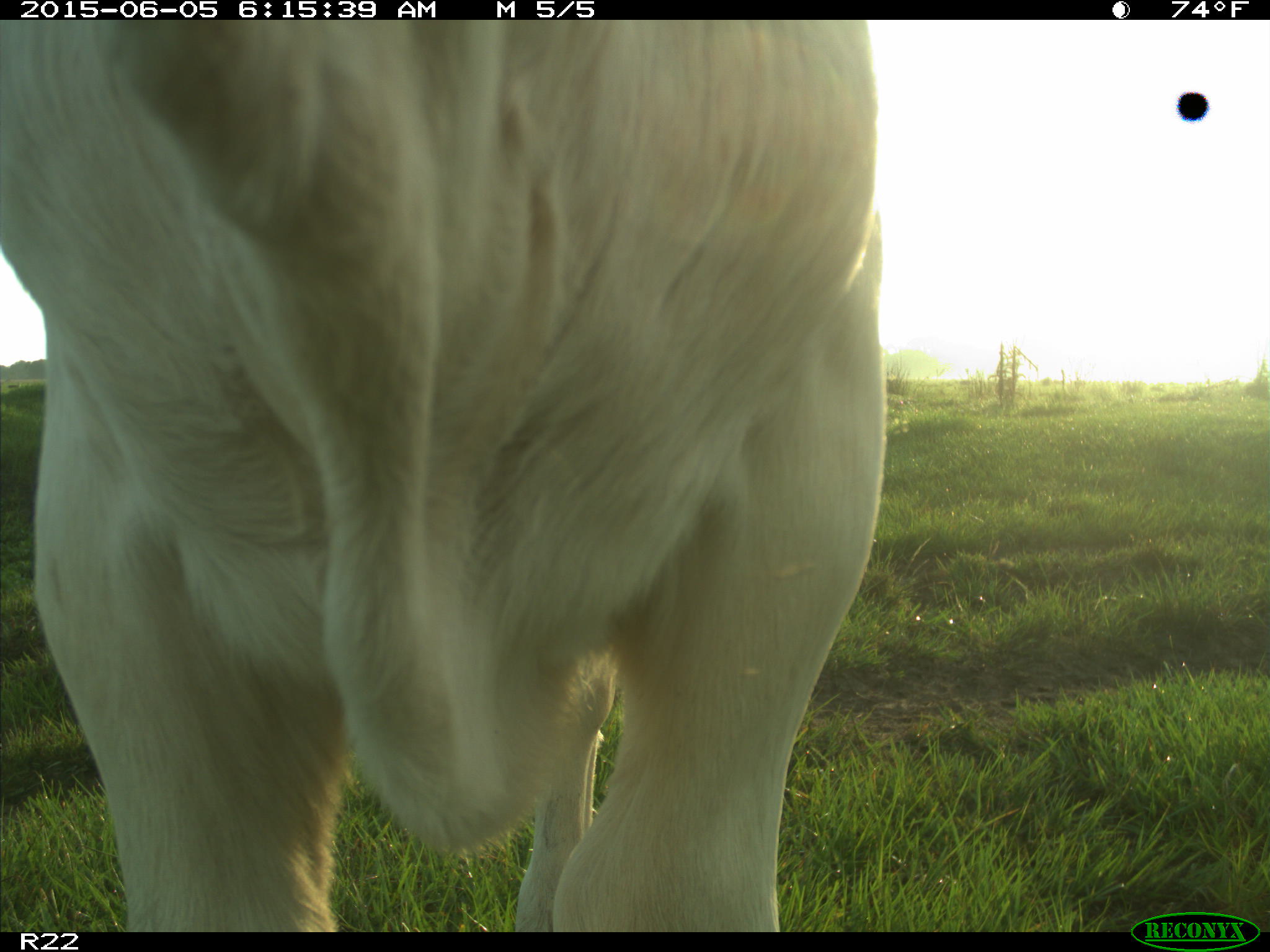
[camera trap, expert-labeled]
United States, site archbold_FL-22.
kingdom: Animalia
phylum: Chordata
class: Mammalia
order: Artiodactyla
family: Bovidae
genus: Bos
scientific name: Bos taurus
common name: domestic cow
Bos taurus (domestic cow).